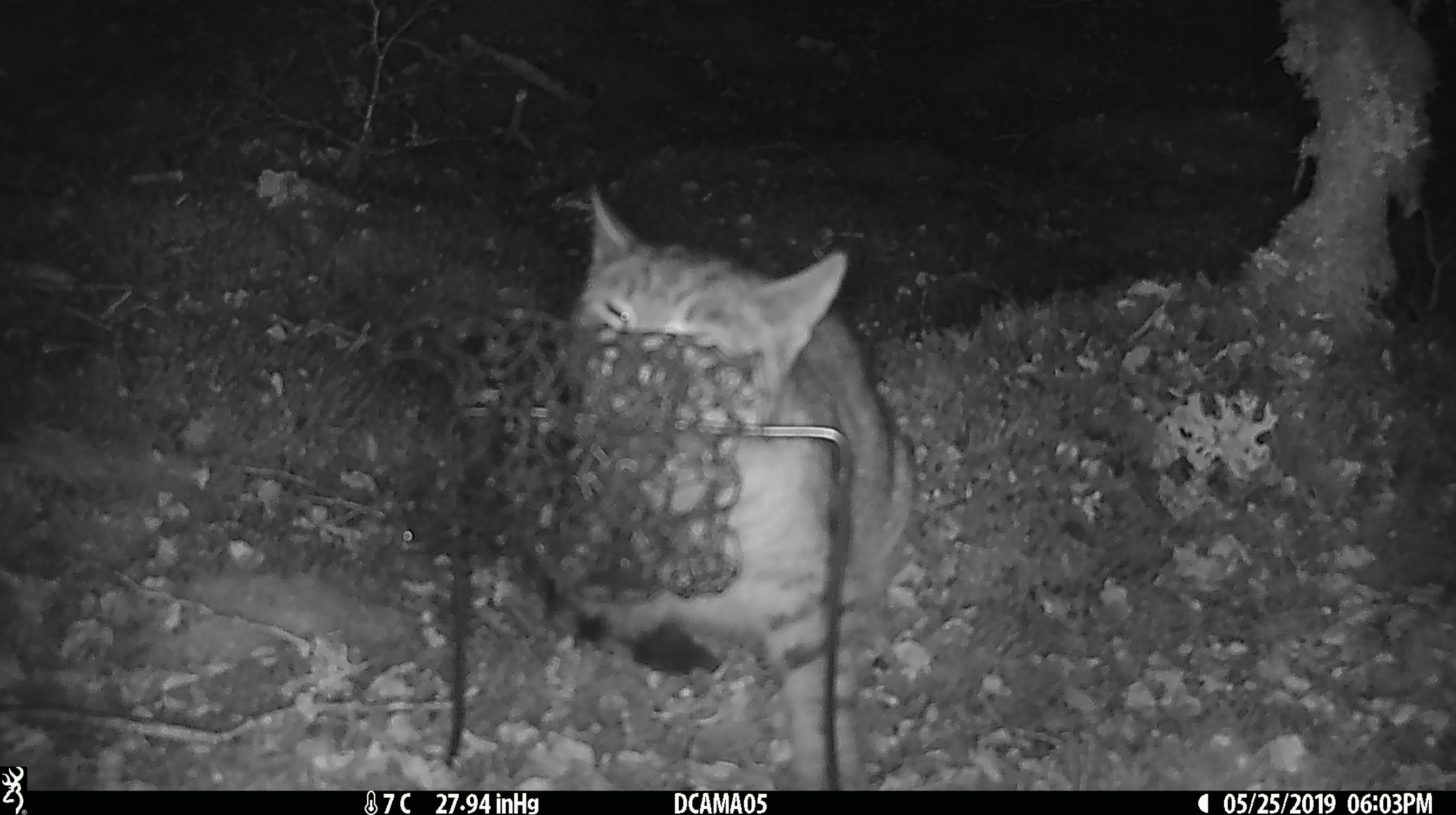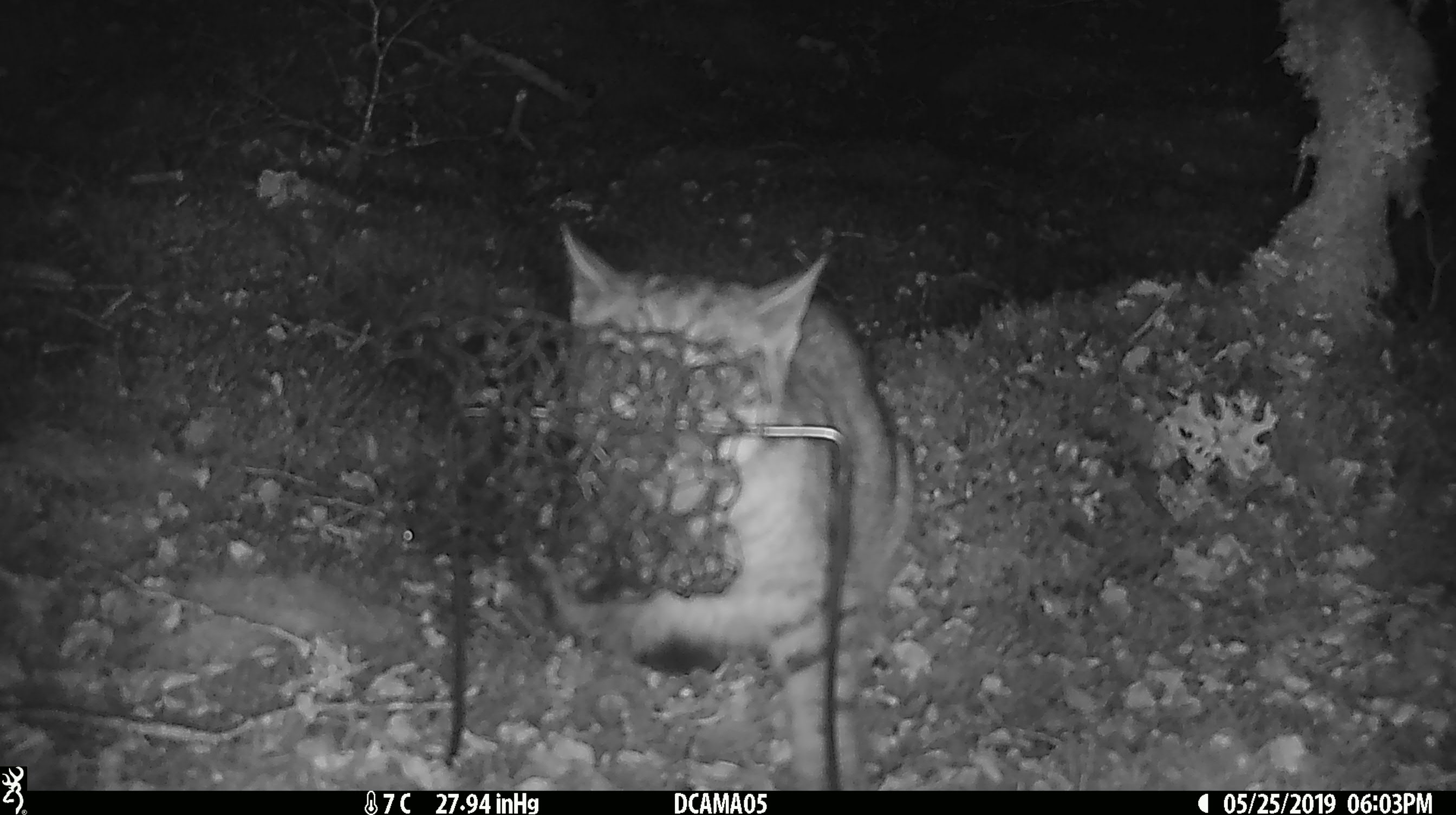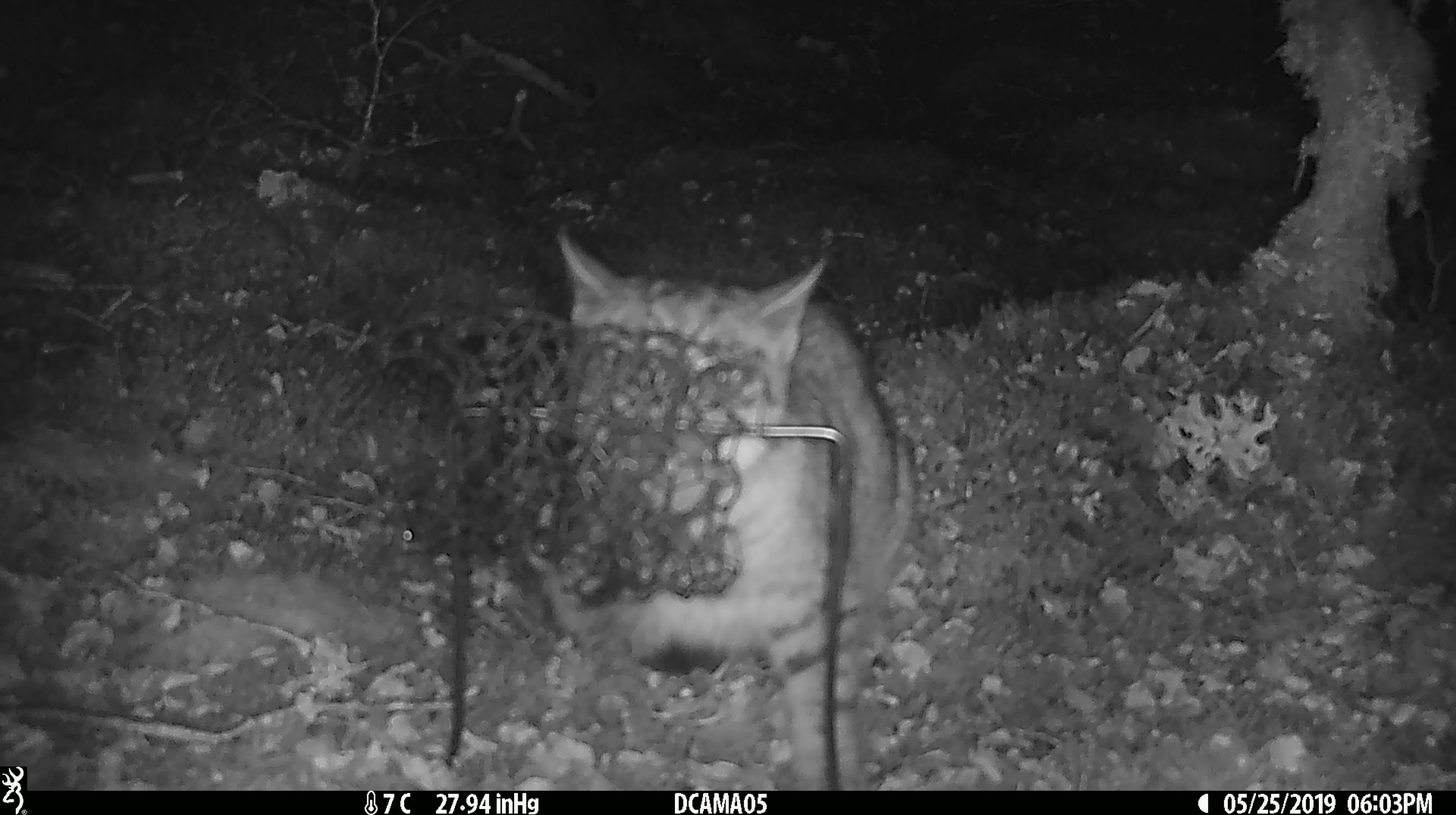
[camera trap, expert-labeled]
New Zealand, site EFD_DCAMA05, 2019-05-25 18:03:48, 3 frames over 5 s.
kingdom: Animalia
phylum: Chordata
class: Mammalia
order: Carnivora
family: Felidae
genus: Felis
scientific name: Felis catus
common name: domestic cat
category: cat